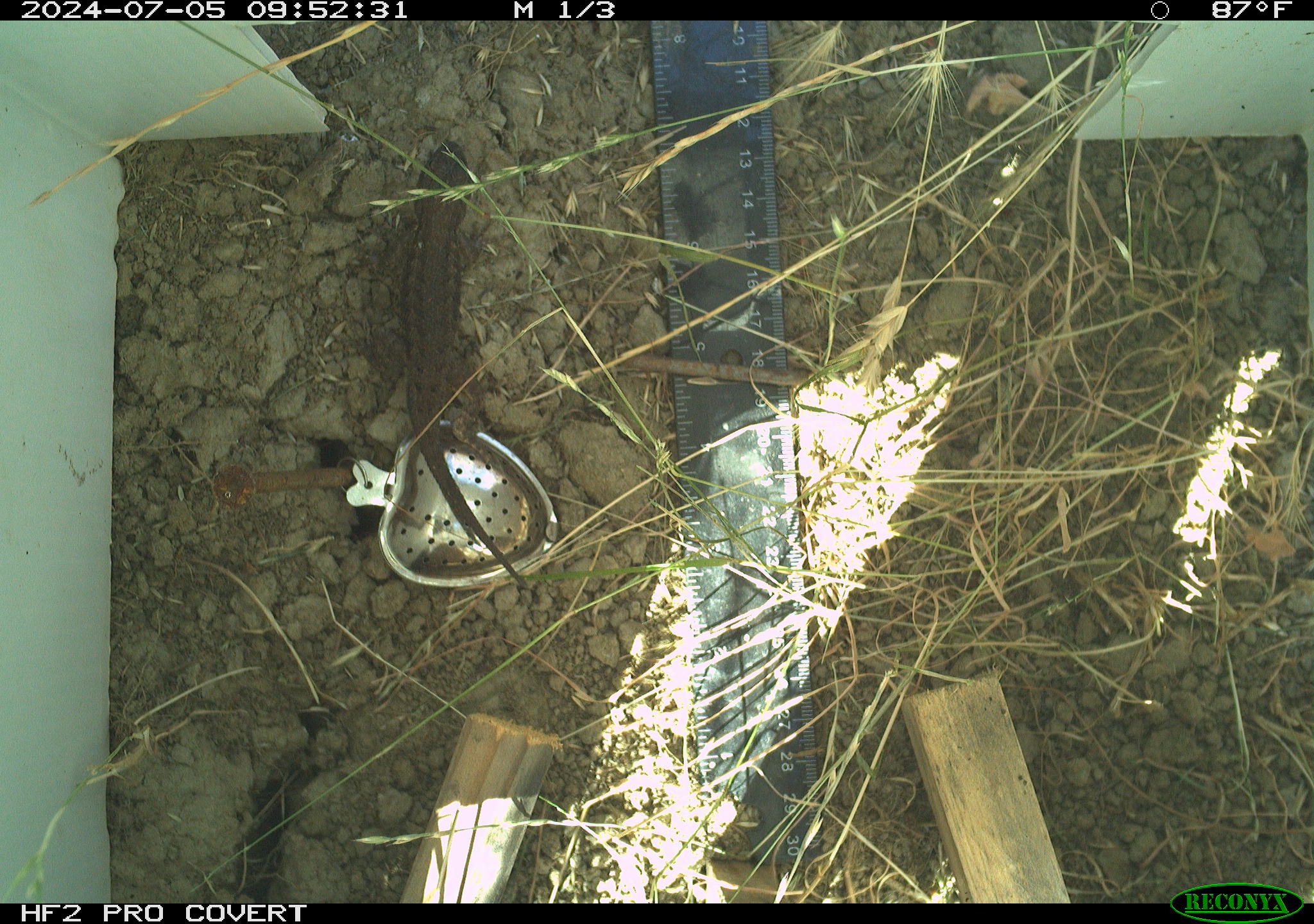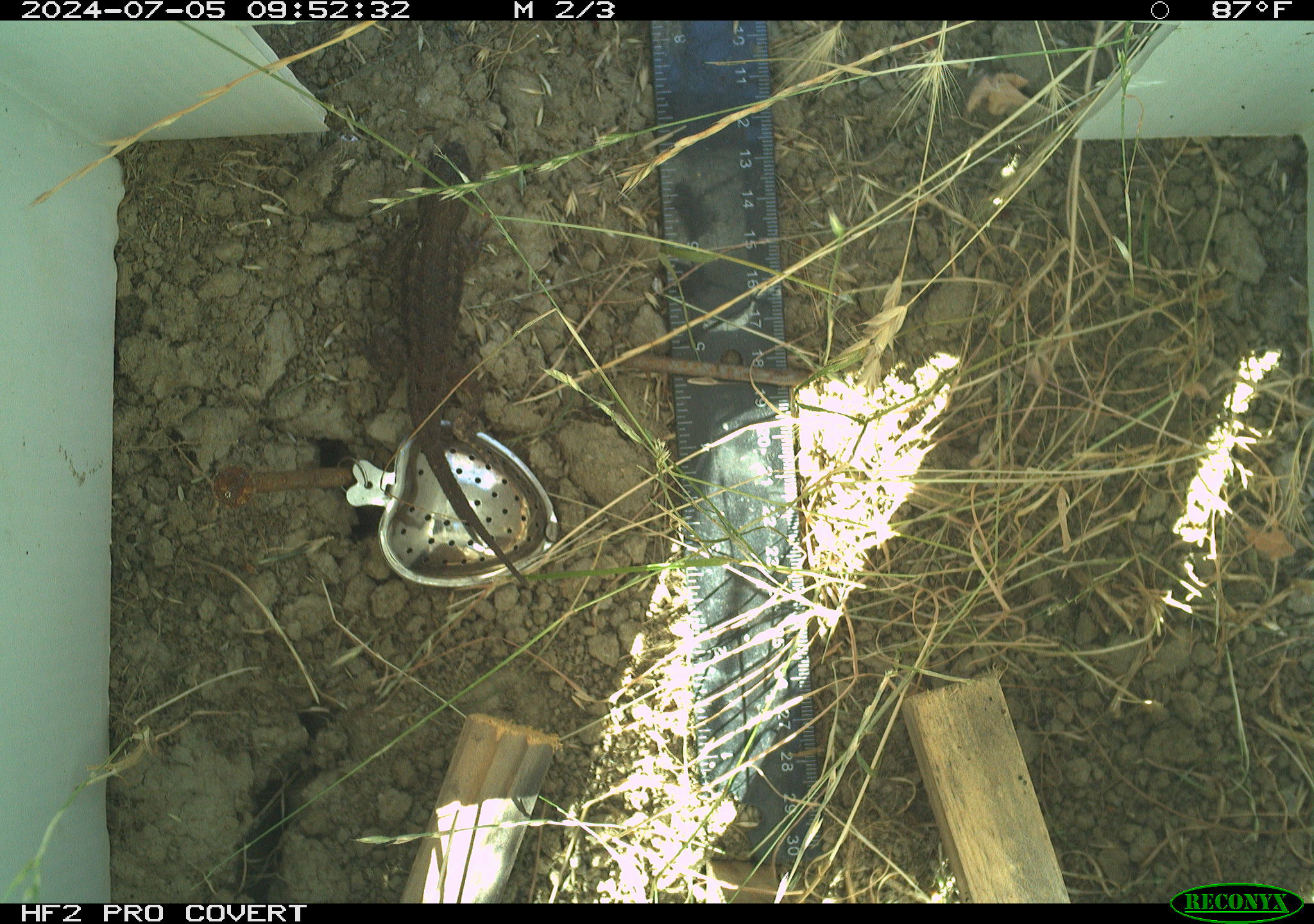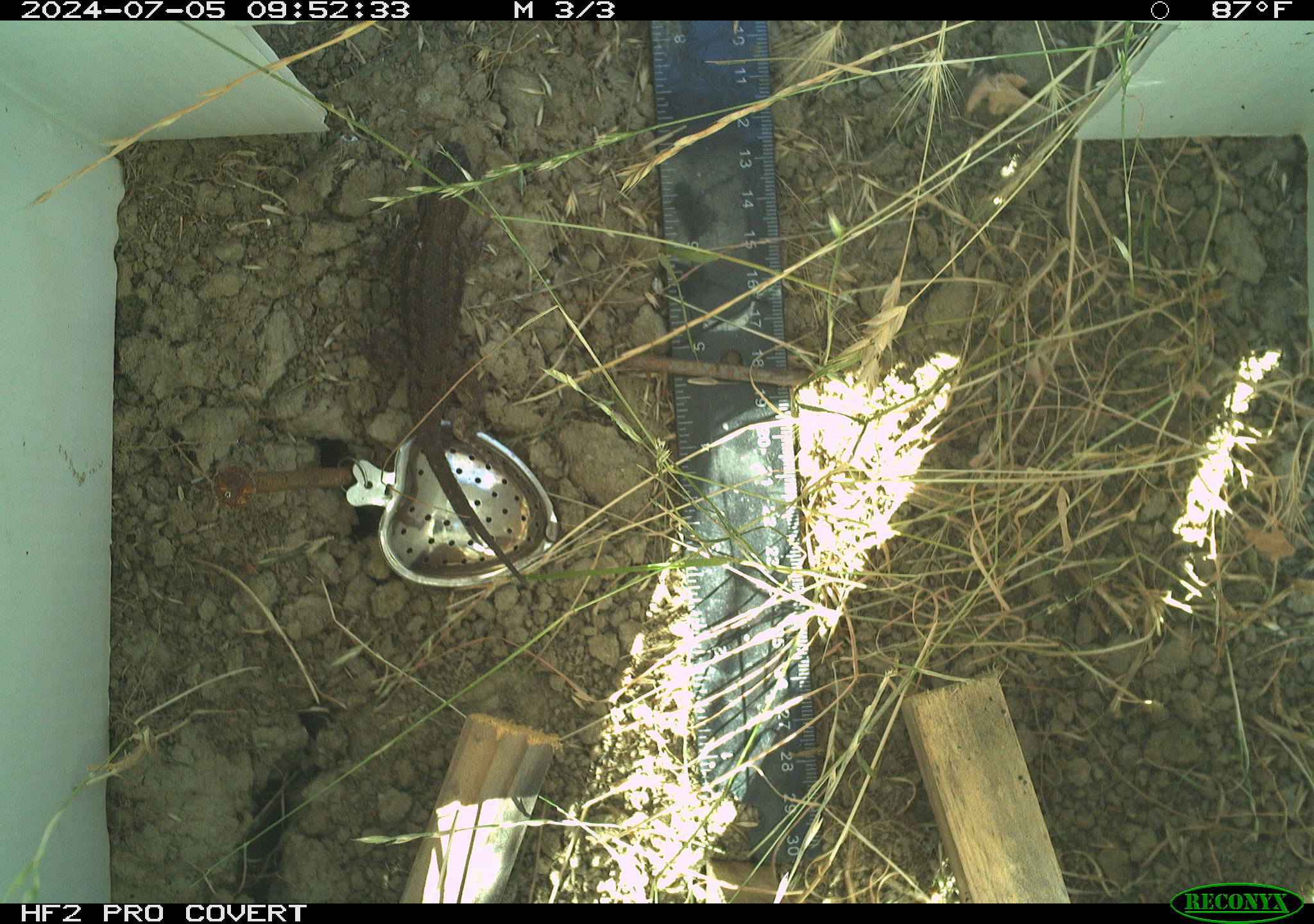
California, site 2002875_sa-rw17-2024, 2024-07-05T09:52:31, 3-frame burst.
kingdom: Animalia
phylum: Chordata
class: Reptilia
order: Squamata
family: Phrynosomatidae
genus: Sceloporus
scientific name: Sceloporus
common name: spiny lizards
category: sceloporus species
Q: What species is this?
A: Sceloporus species (spiny lizards) (Sceloporus).